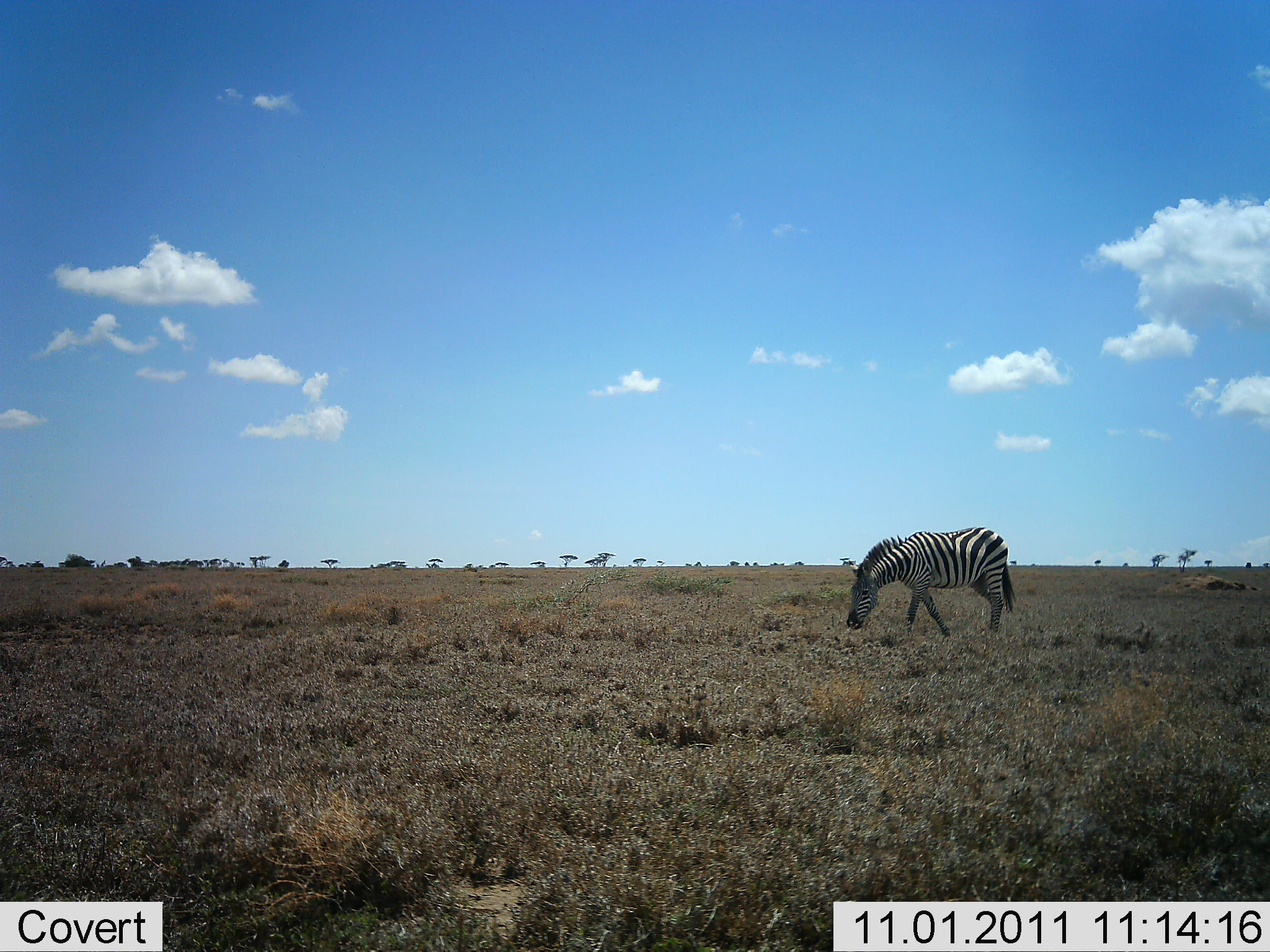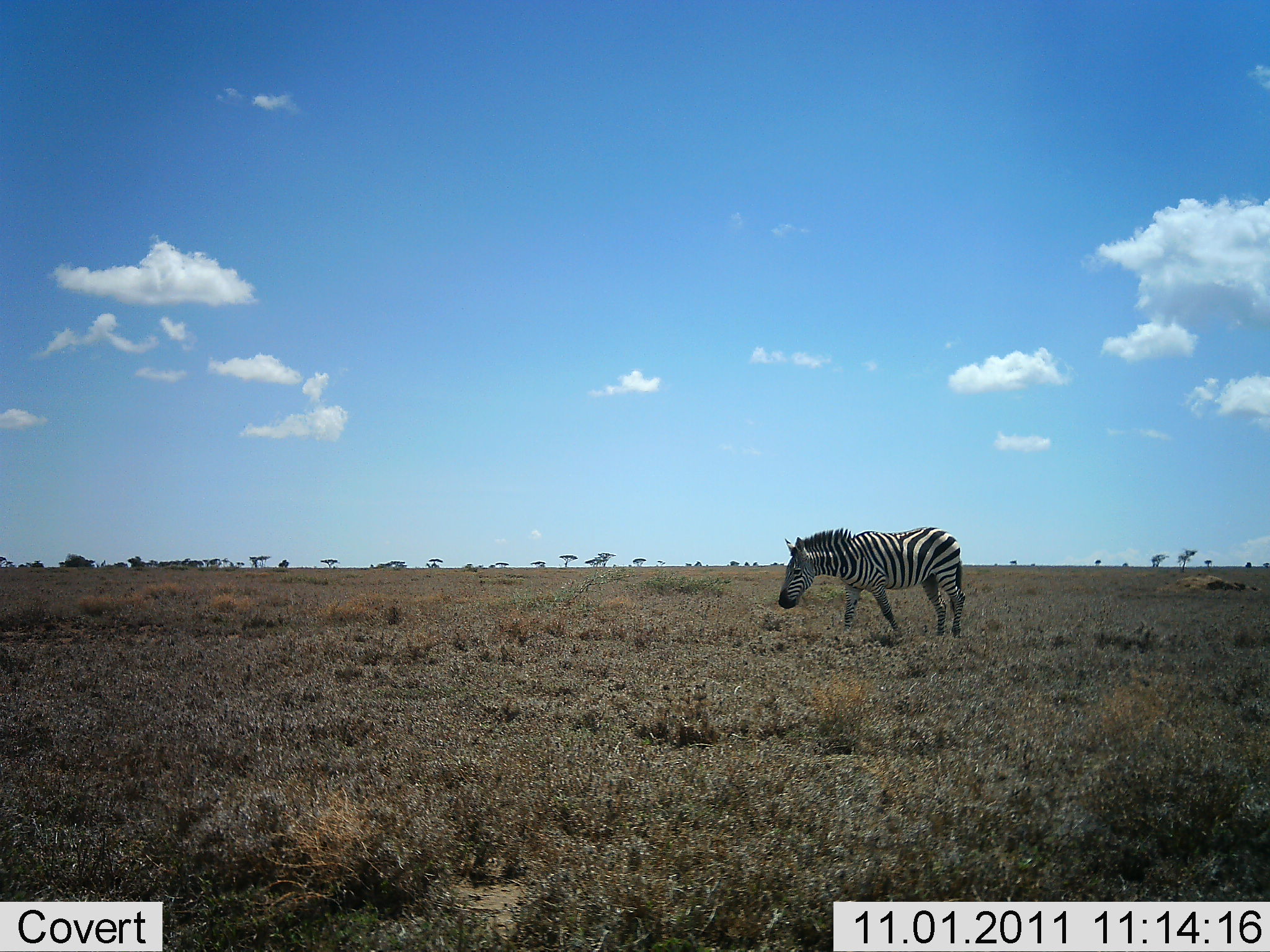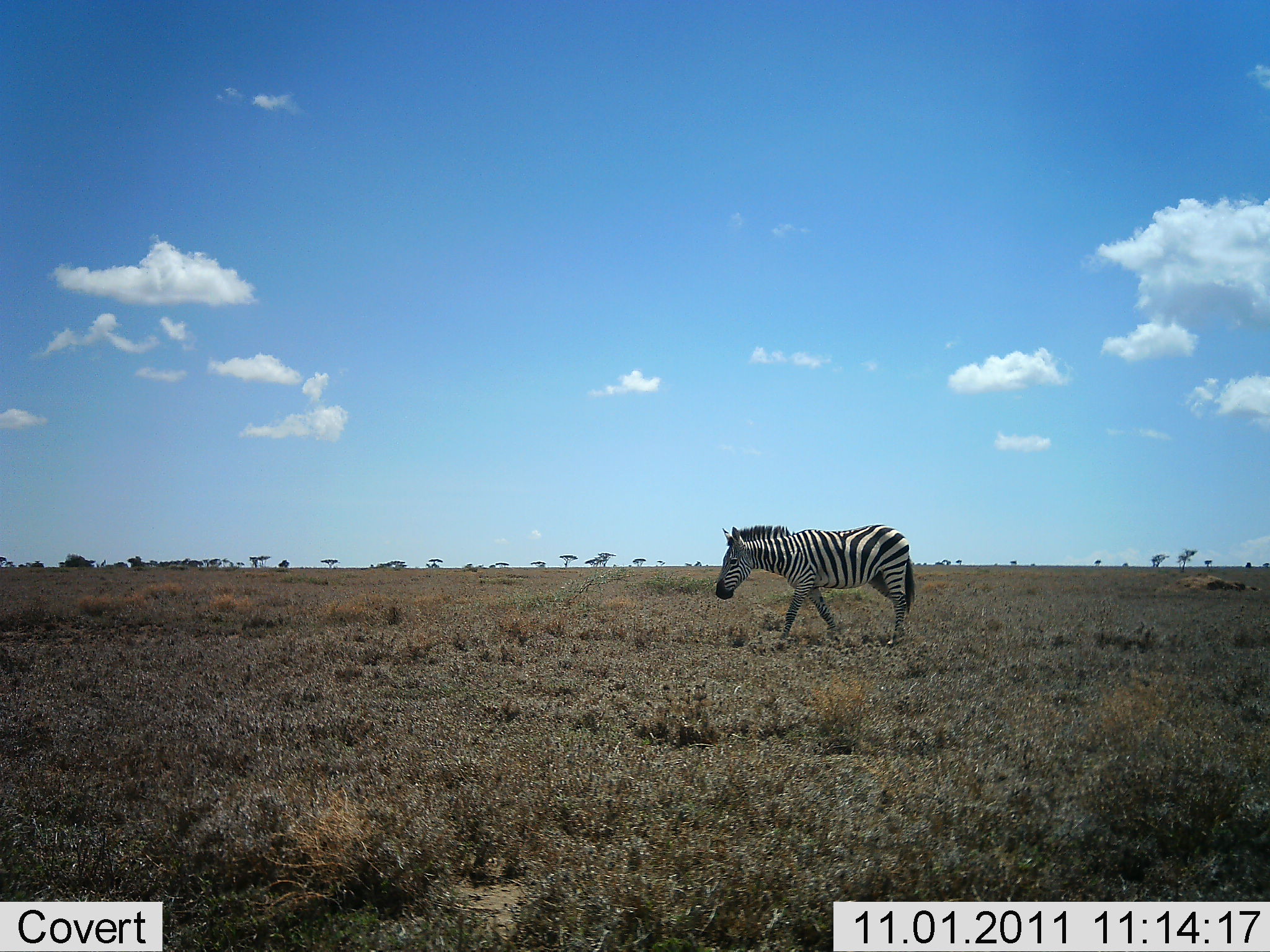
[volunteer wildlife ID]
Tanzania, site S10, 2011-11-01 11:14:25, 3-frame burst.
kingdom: Animalia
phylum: Chordata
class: Mammalia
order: Perissodactyla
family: Equidae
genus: Equus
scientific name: Equus quagga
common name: plains zebra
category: zebra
Zebra (plains zebra) (Equus quagga), count 1. Behavior (volunteer vote fractions): standing 8%, resting 0%, moving 62%, interacting 0%. Young present (vote fraction): 0%. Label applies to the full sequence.